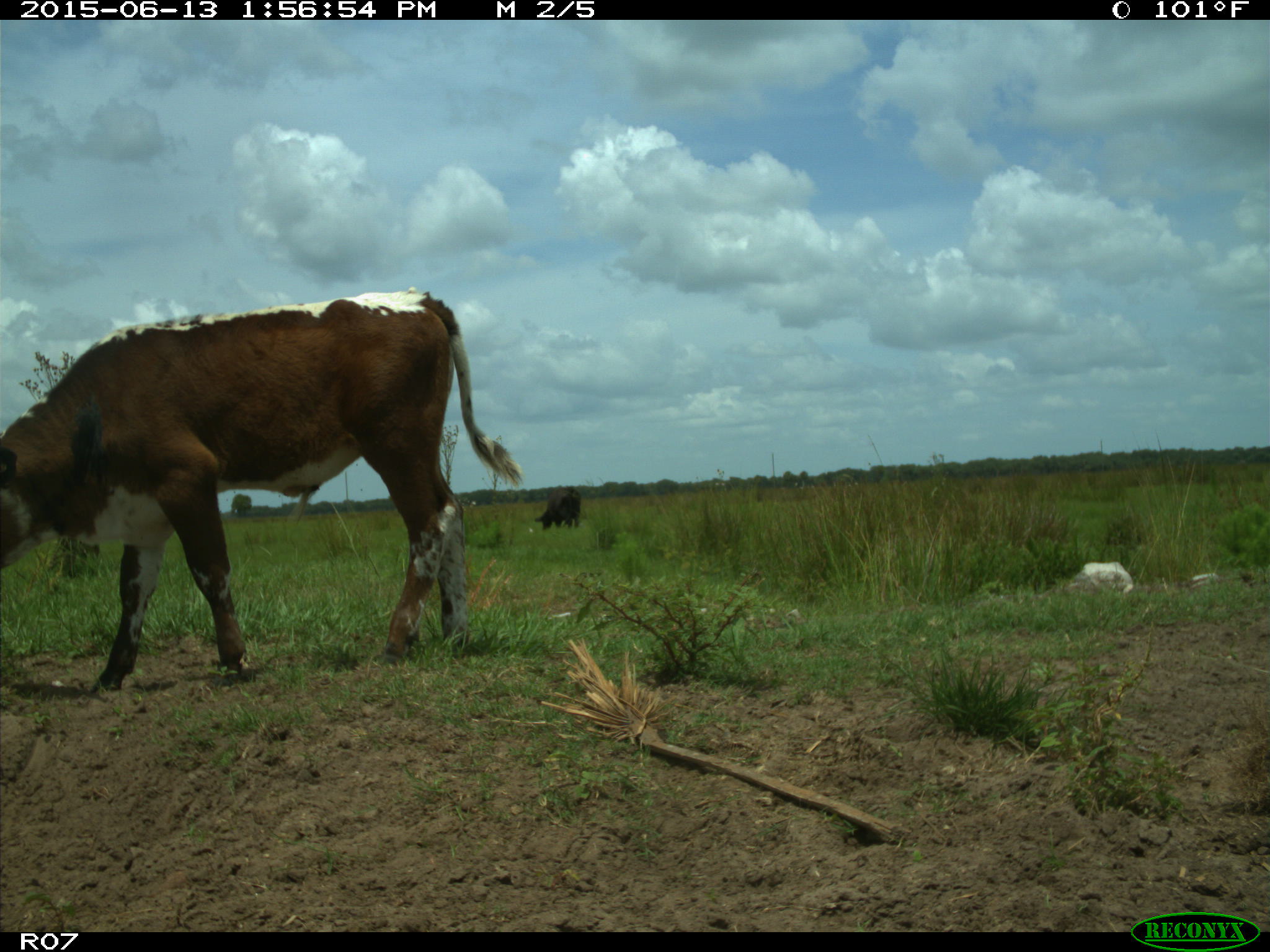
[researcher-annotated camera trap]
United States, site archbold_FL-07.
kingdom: Animalia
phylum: Chordata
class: Mammalia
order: Artiodactyla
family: Bovidae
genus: Bos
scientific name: Bos taurus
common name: domestic cow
Bos taurus (domestic cow).